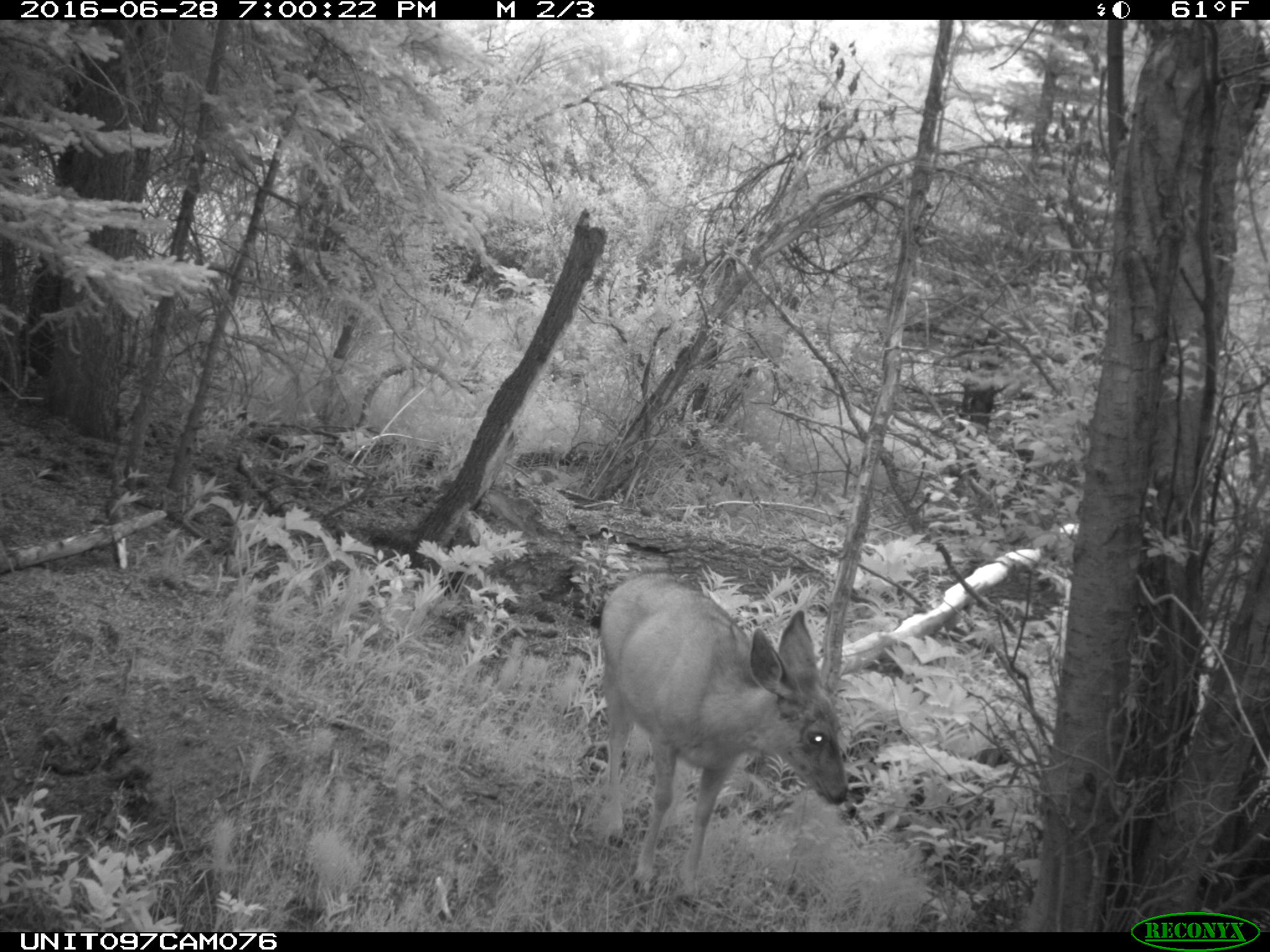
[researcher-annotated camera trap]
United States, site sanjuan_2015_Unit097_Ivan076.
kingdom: Animalia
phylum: Chordata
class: Mammalia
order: Artiodactyla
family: Cervidae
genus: Odocoileus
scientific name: Odocoileus hemionus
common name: mule deer